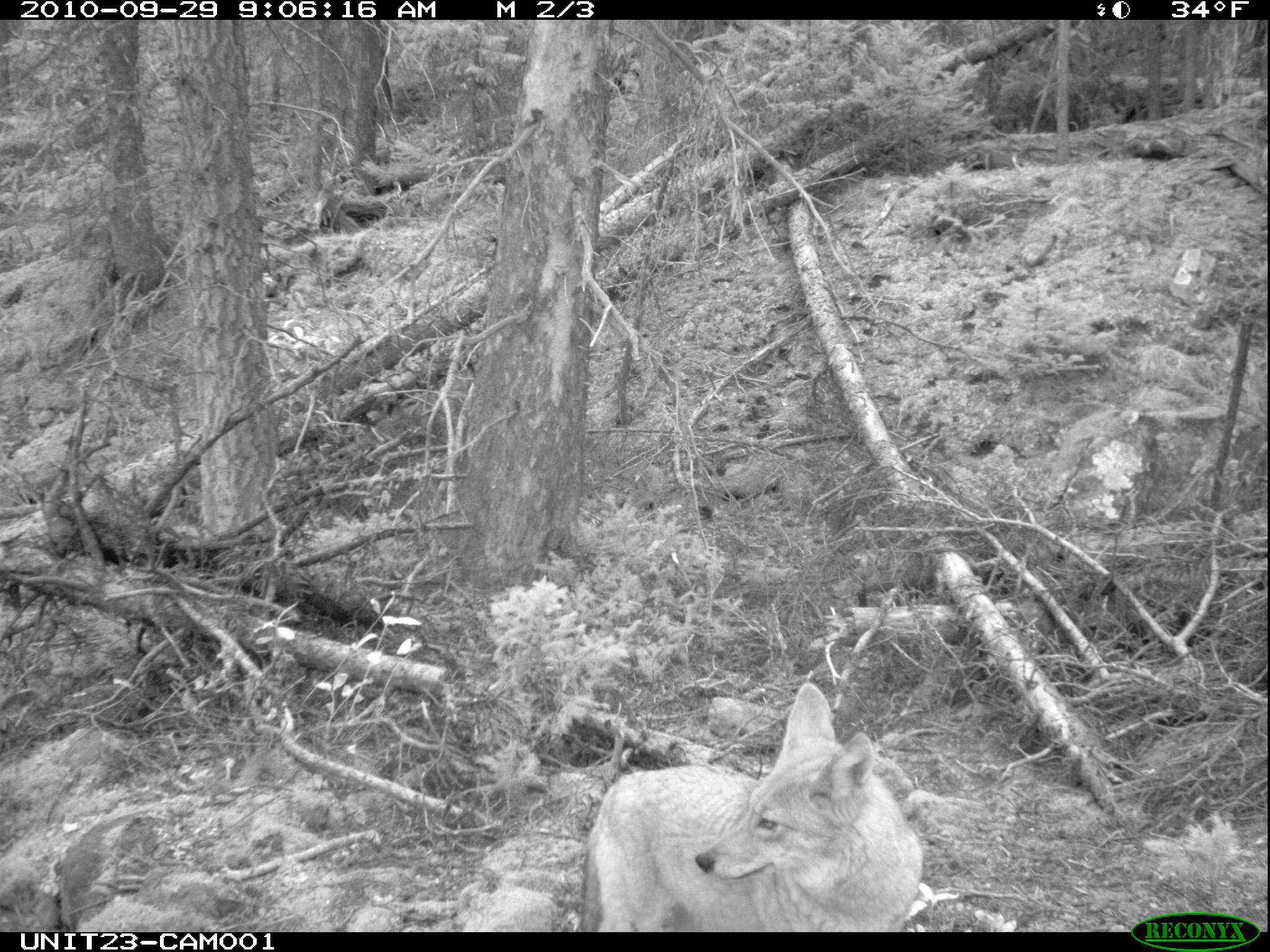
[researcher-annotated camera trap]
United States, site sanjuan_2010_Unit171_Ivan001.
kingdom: Animalia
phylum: Chordata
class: Mammalia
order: Carnivora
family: Canidae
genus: Canis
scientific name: Canis latrans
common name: coyote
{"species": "Canis latrans (coyote)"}